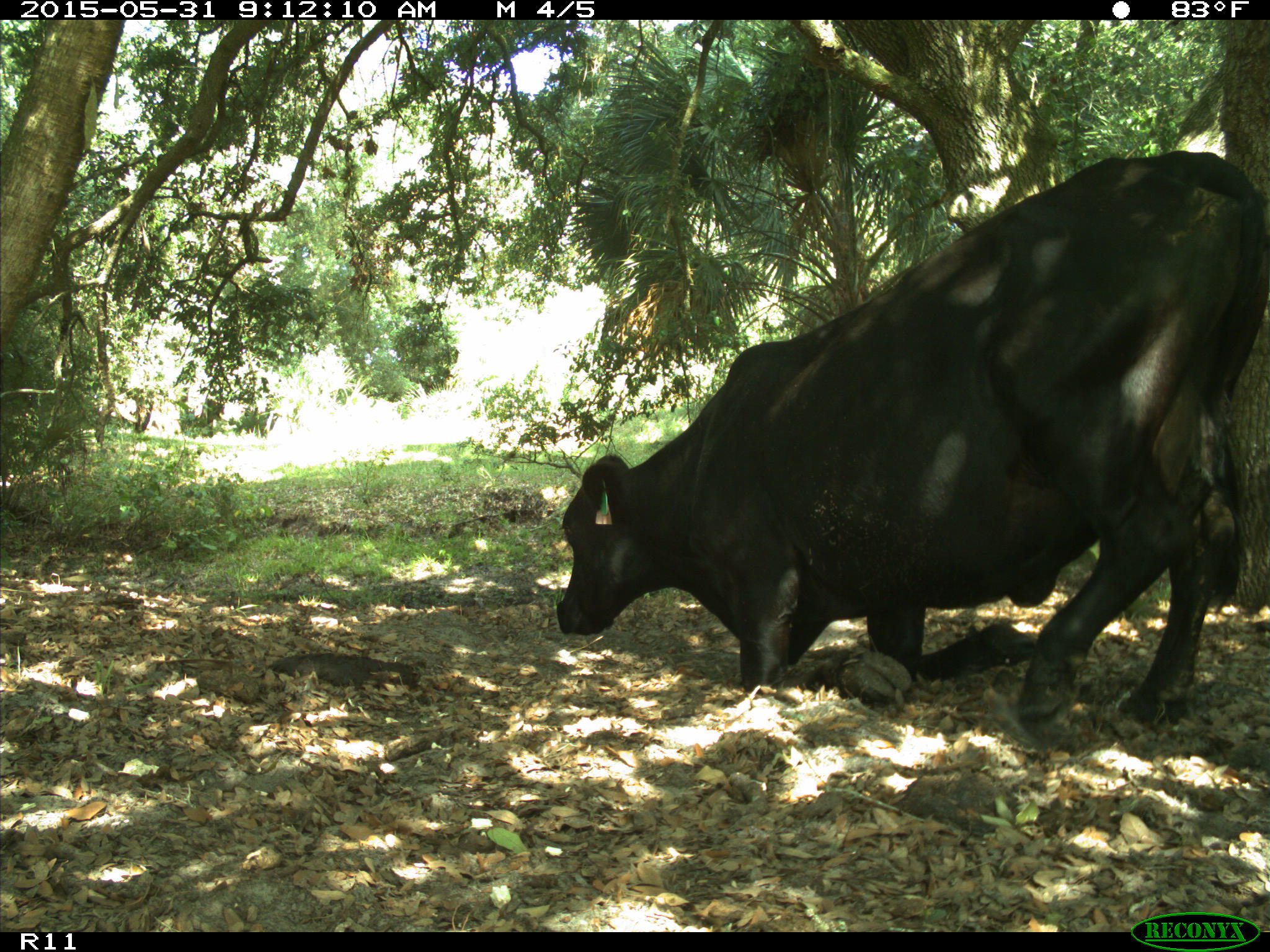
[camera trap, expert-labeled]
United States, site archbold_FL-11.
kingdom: Animalia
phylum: Chordata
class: Mammalia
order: Artiodactyla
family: Bovidae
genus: Bos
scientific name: Bos taurus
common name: domestic cow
Bos taurus (domestic cow).